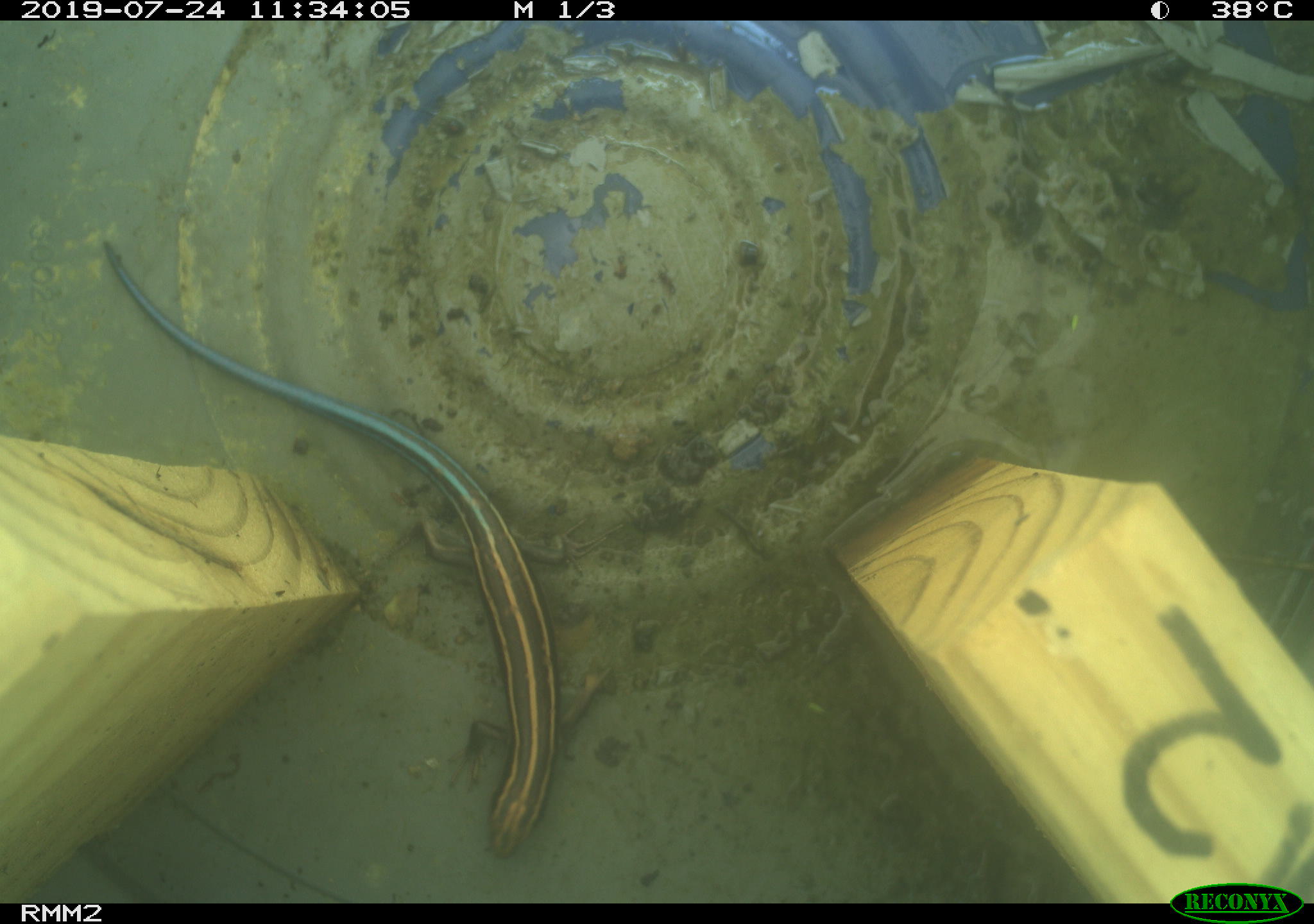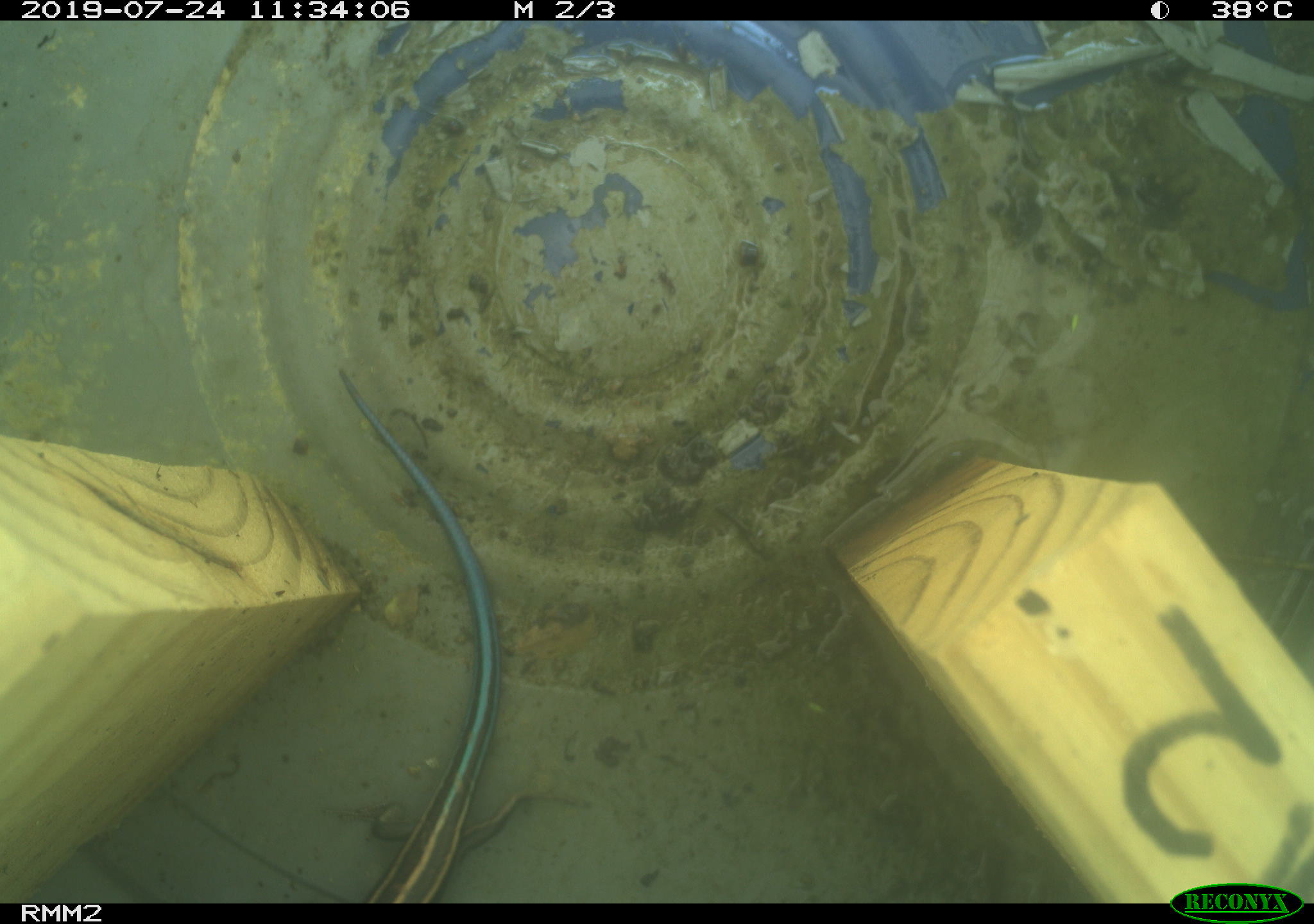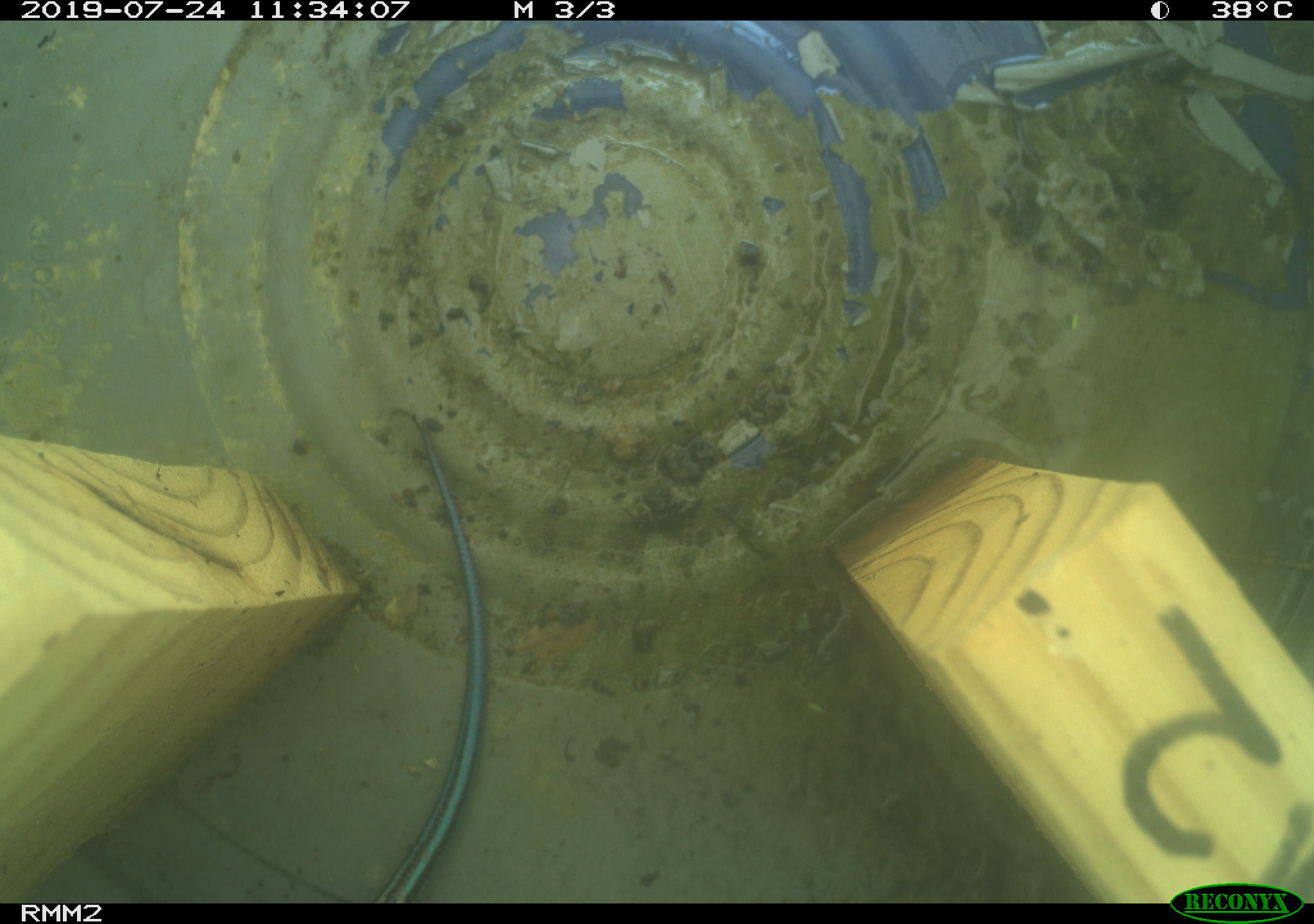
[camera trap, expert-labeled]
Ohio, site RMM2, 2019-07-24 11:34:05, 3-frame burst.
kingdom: Animalia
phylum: Chordata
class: Reptilia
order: Squamata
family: Scincidae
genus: Plestiodon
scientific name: Plestiodon fasciatus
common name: common five-lined skink